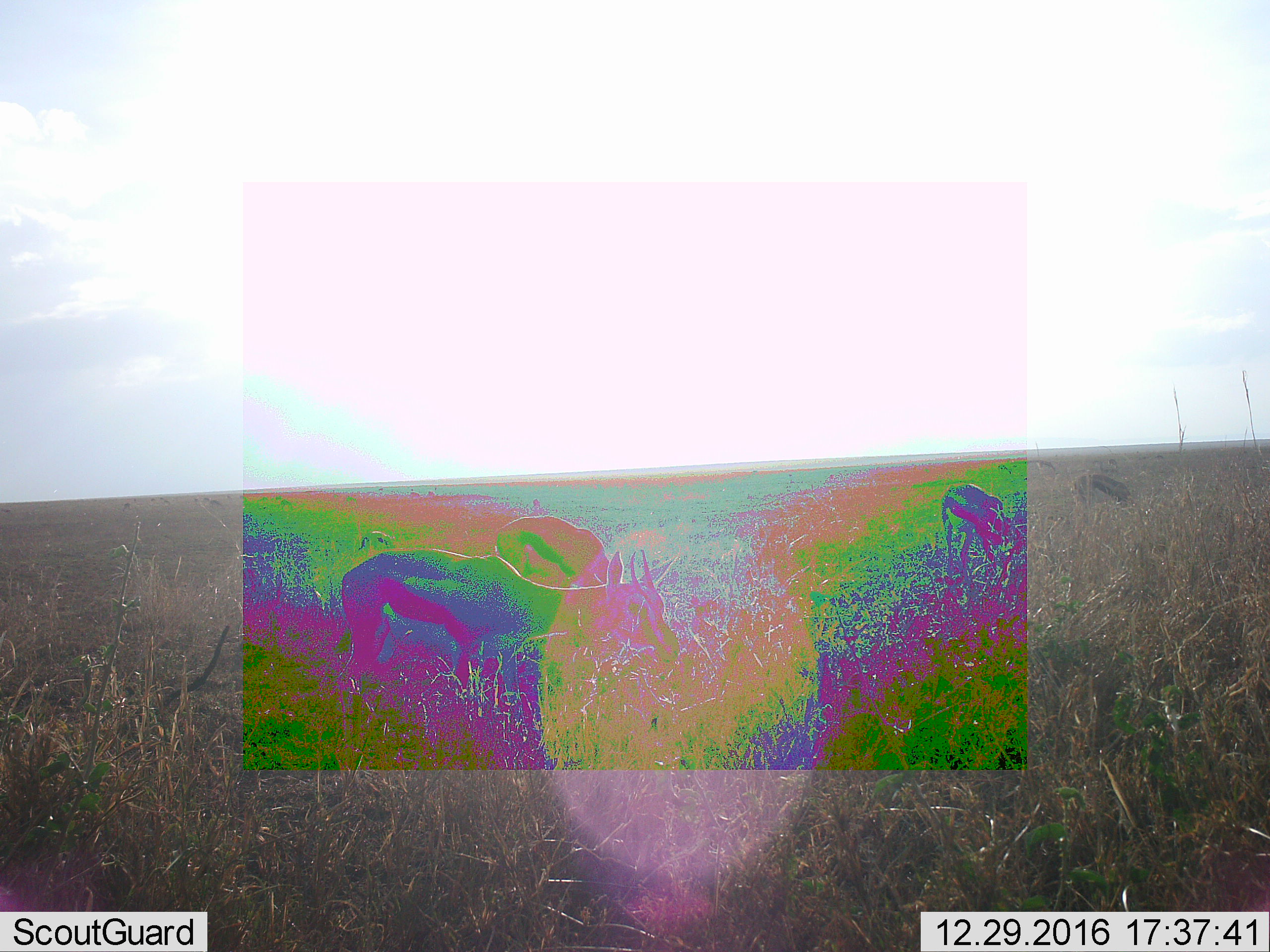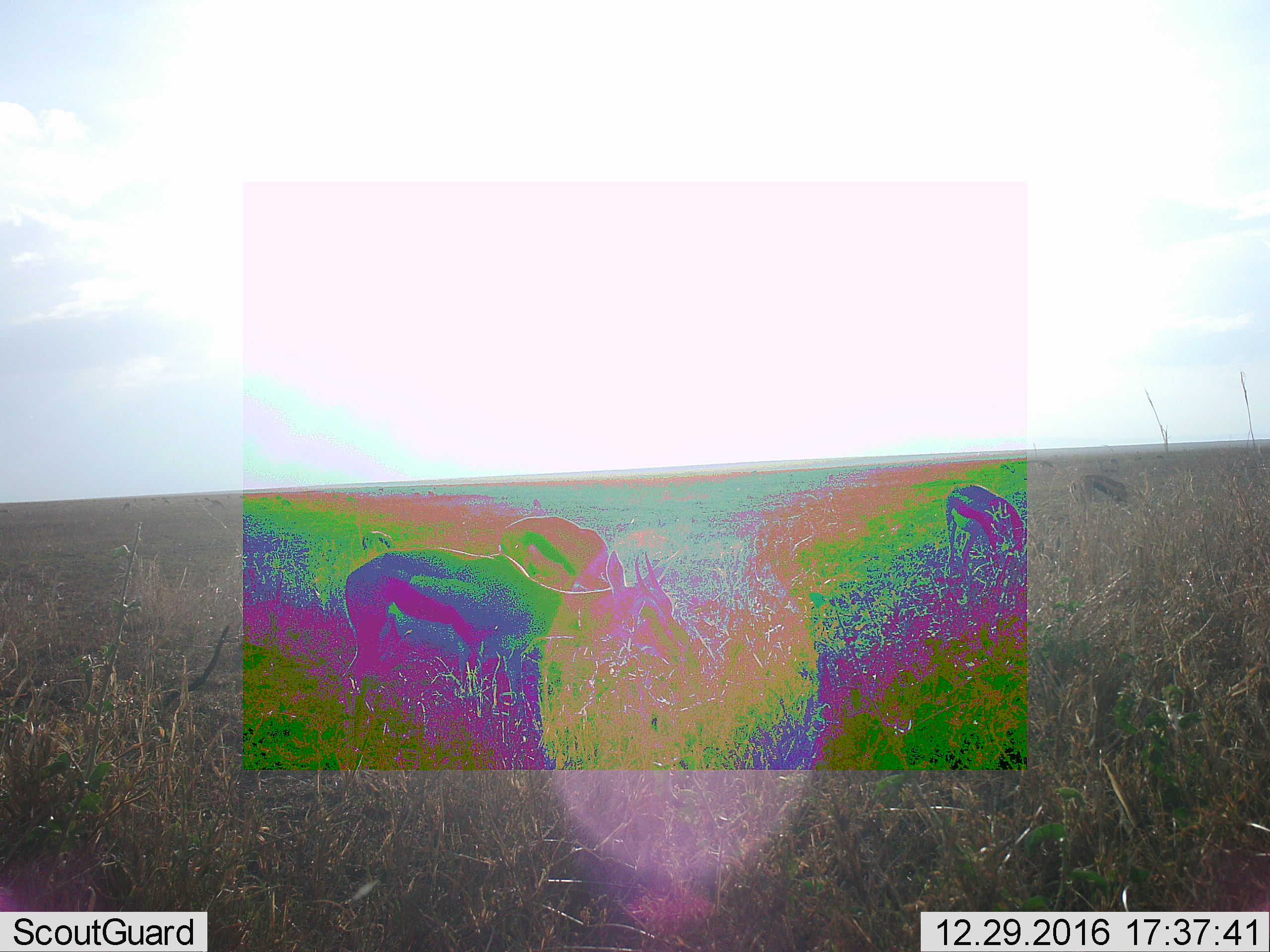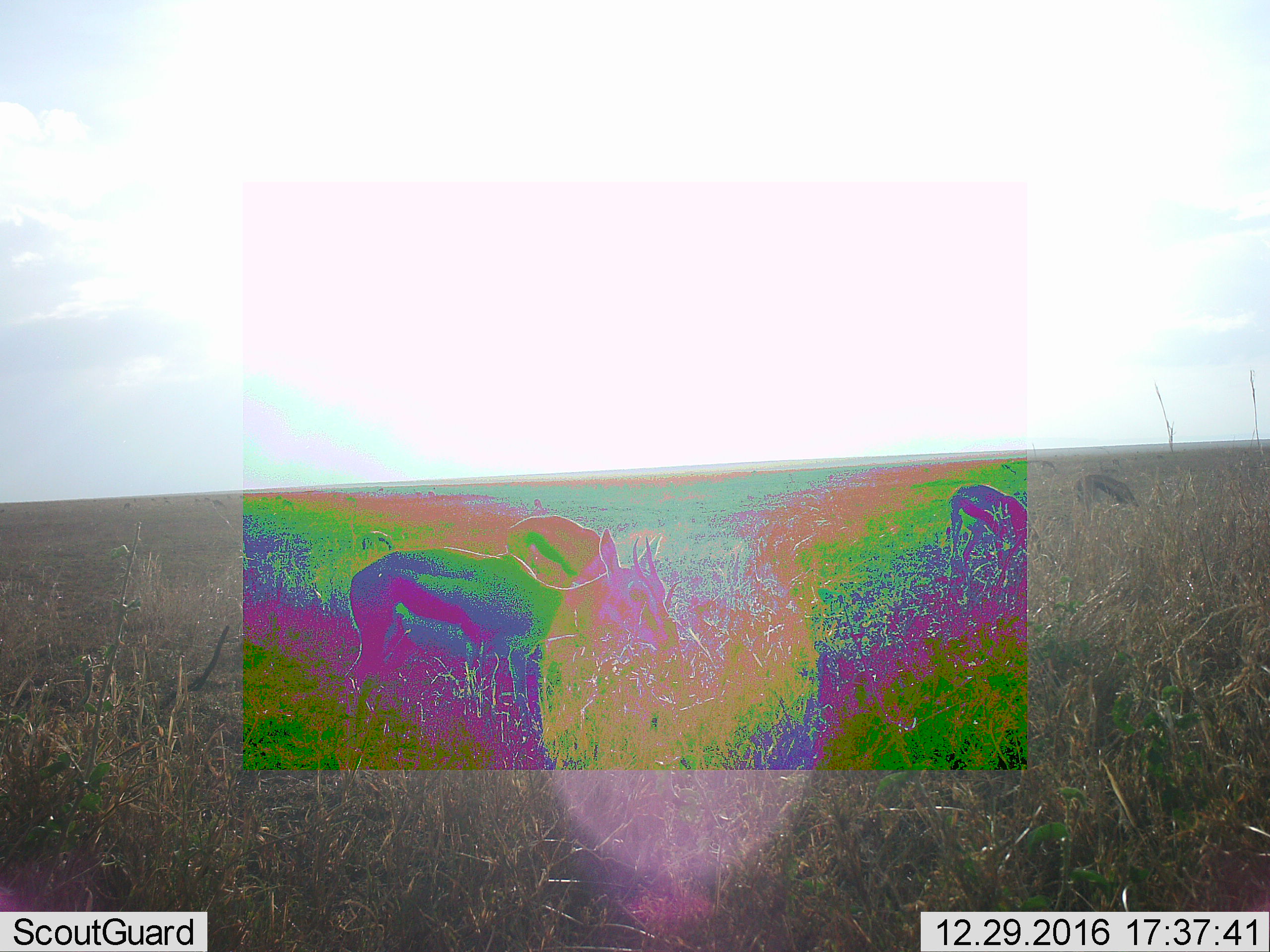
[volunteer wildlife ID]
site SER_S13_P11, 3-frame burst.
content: unidentified animal